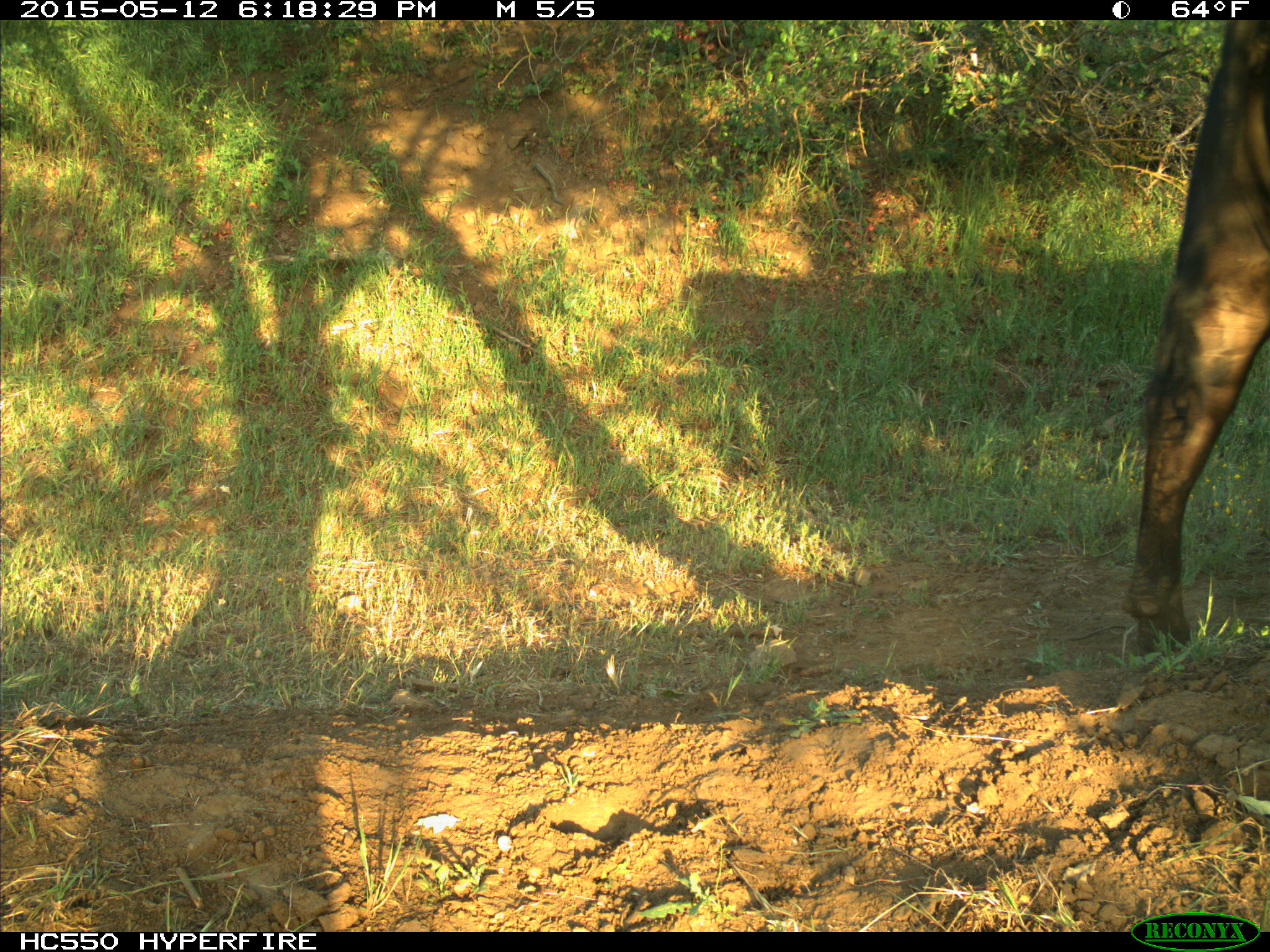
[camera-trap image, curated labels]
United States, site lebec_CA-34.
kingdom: Animalia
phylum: Chordata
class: Mammalia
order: Artiodactyla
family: Bovidae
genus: Bos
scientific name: Bos taurus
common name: domestic cow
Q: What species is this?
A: Bos taurus (domestic cow).